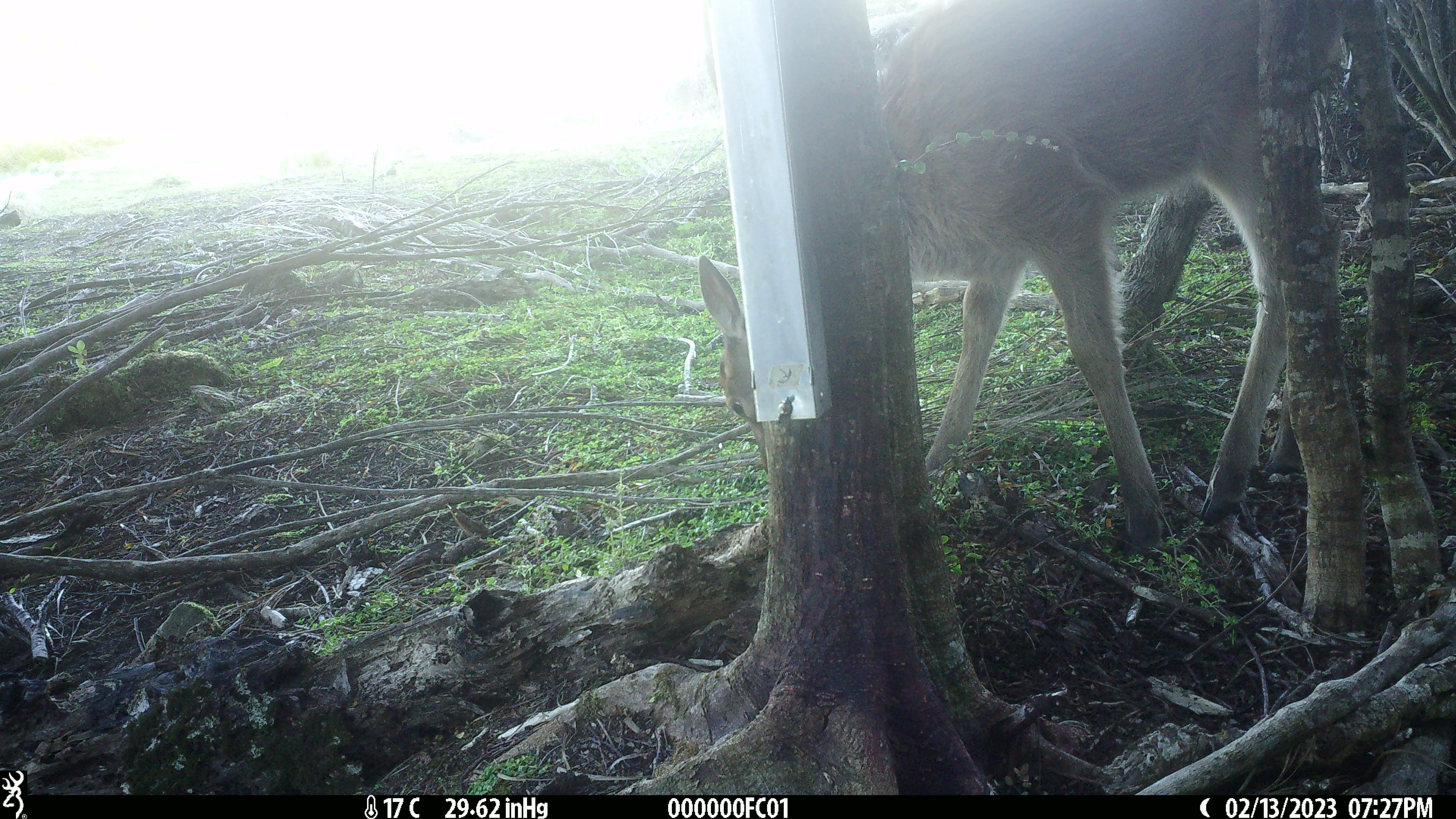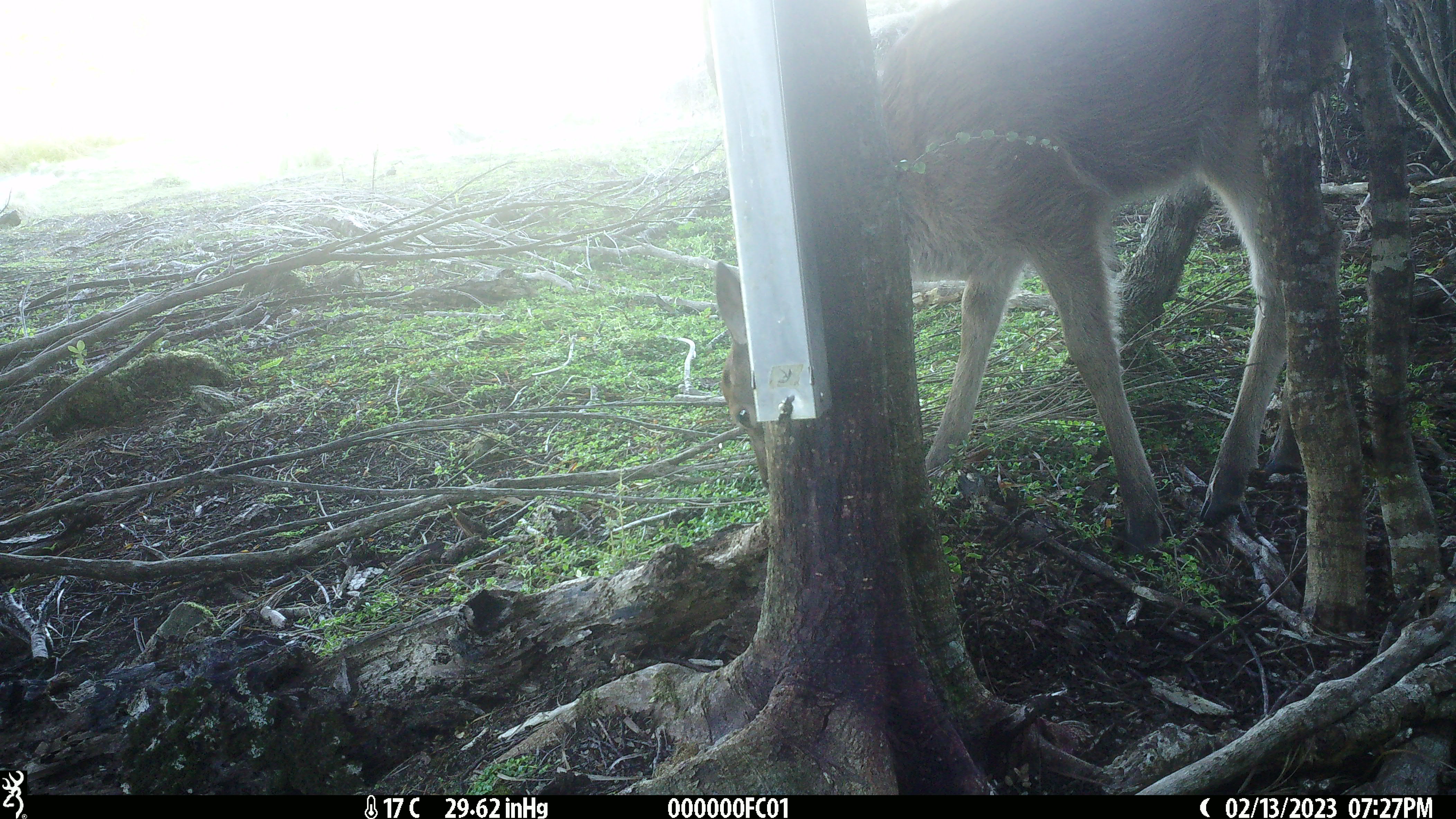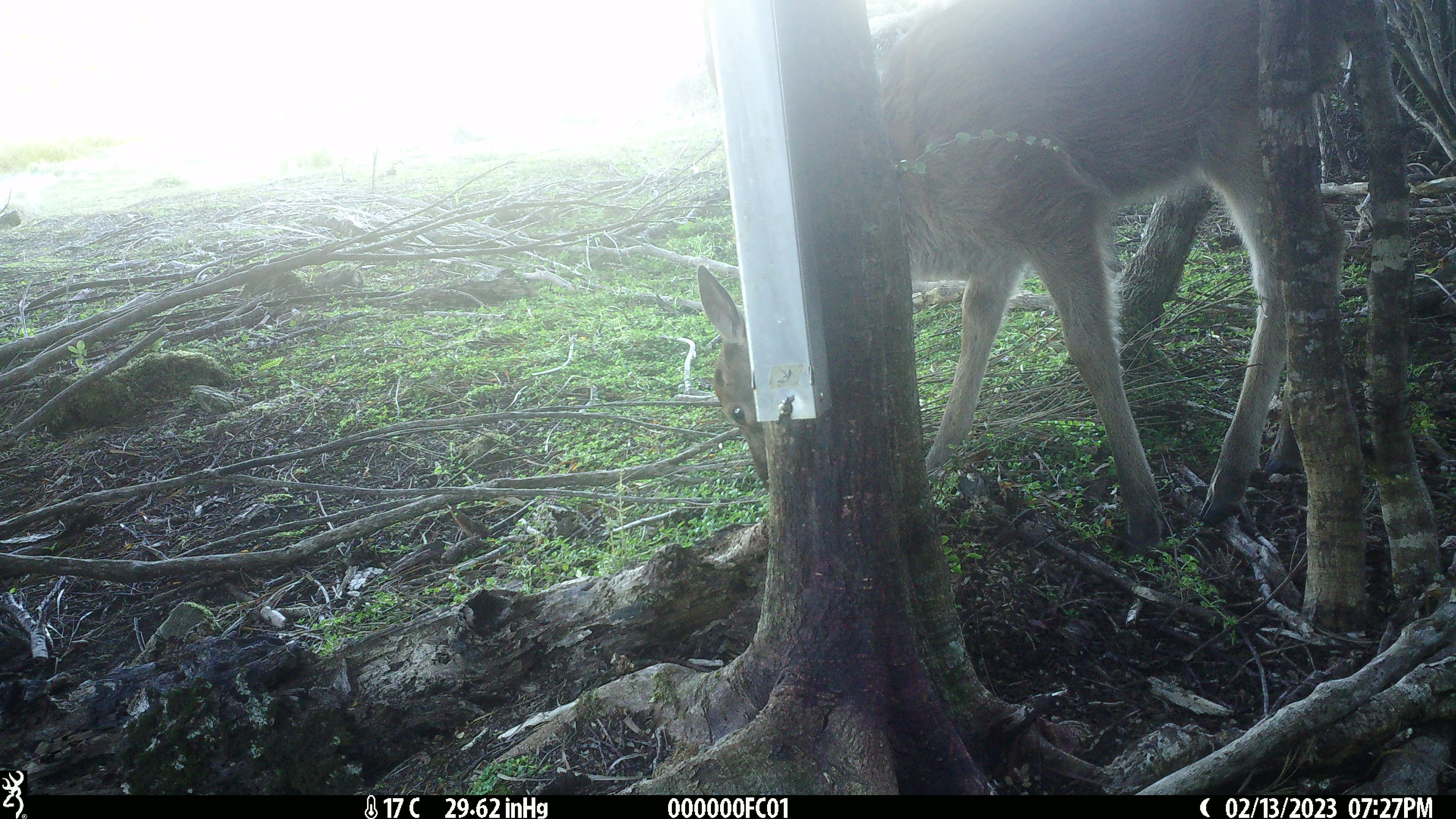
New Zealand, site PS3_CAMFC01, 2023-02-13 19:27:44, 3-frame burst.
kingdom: Animalia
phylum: Chordata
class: Mammalia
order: Artiodactyla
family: Cervidae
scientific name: Cervidae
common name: deer